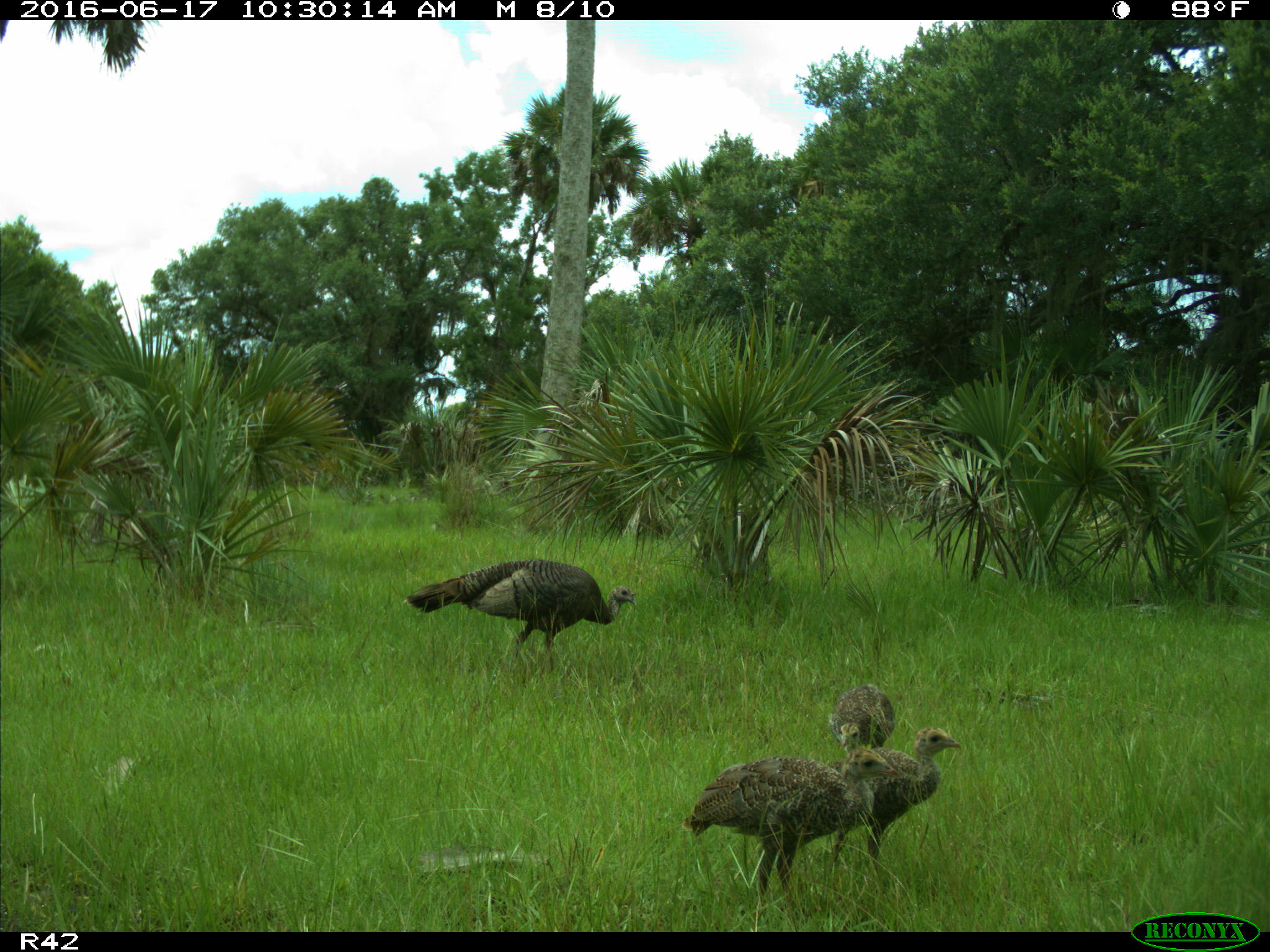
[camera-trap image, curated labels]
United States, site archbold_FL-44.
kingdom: Animalia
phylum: Chordata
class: Aves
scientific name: Aves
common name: birds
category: unidentified bird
Unidentified bird (birds) (Aves).